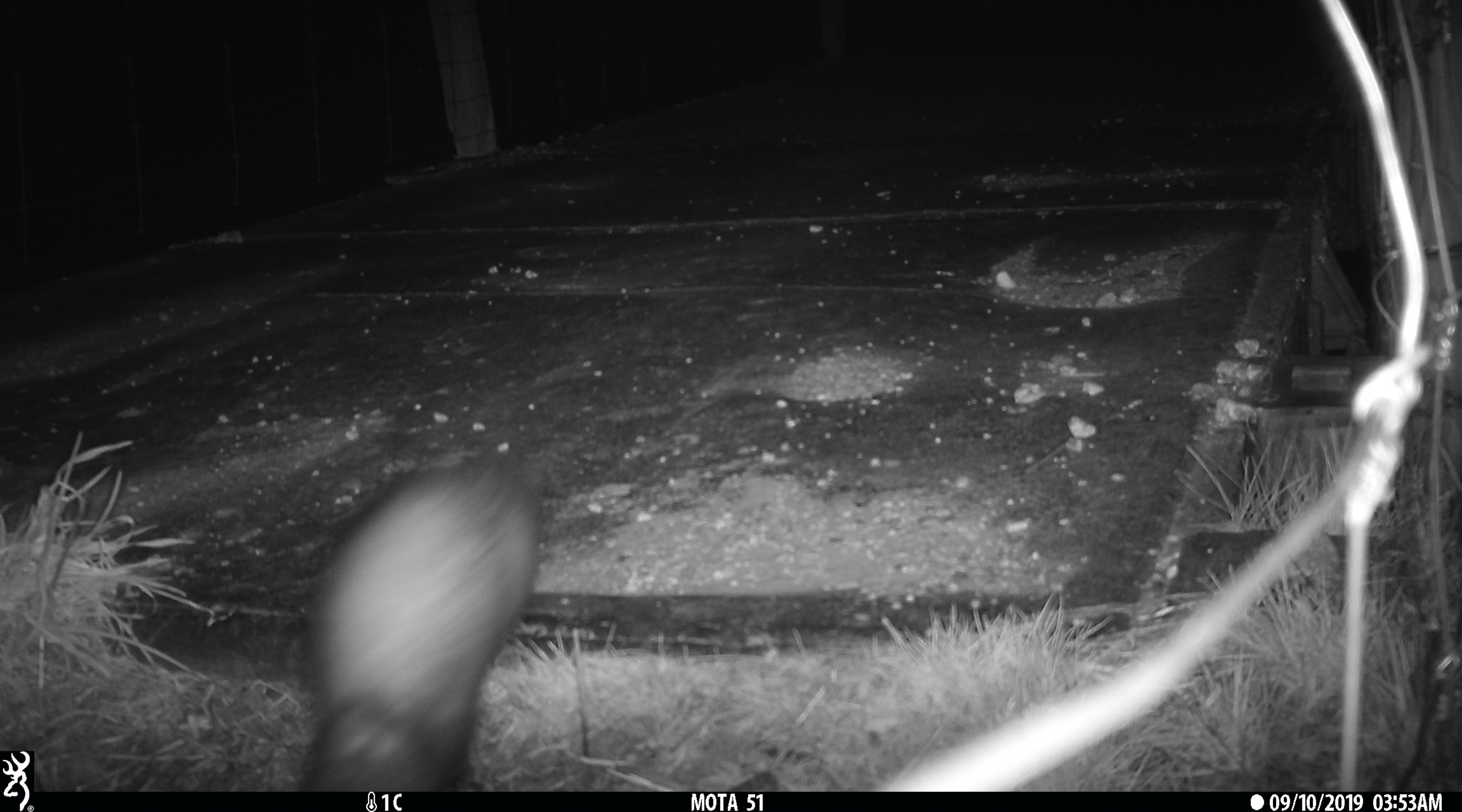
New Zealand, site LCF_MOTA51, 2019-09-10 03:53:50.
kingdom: Animalia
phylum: Chordata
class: Mammalia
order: Carnivora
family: Mustelidae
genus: Mustela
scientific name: Mustela furo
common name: ferret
Ferret (Mustela furo).